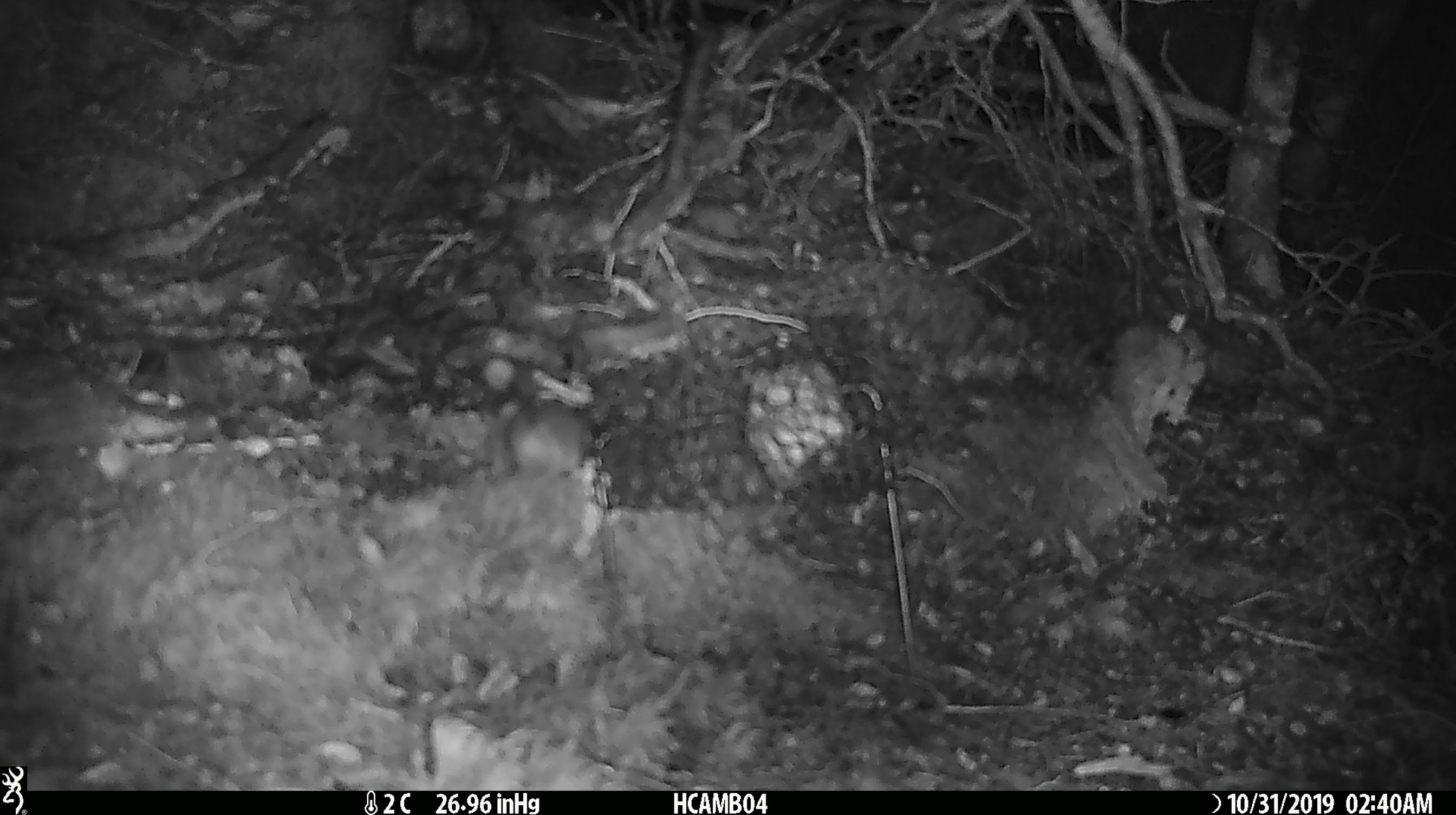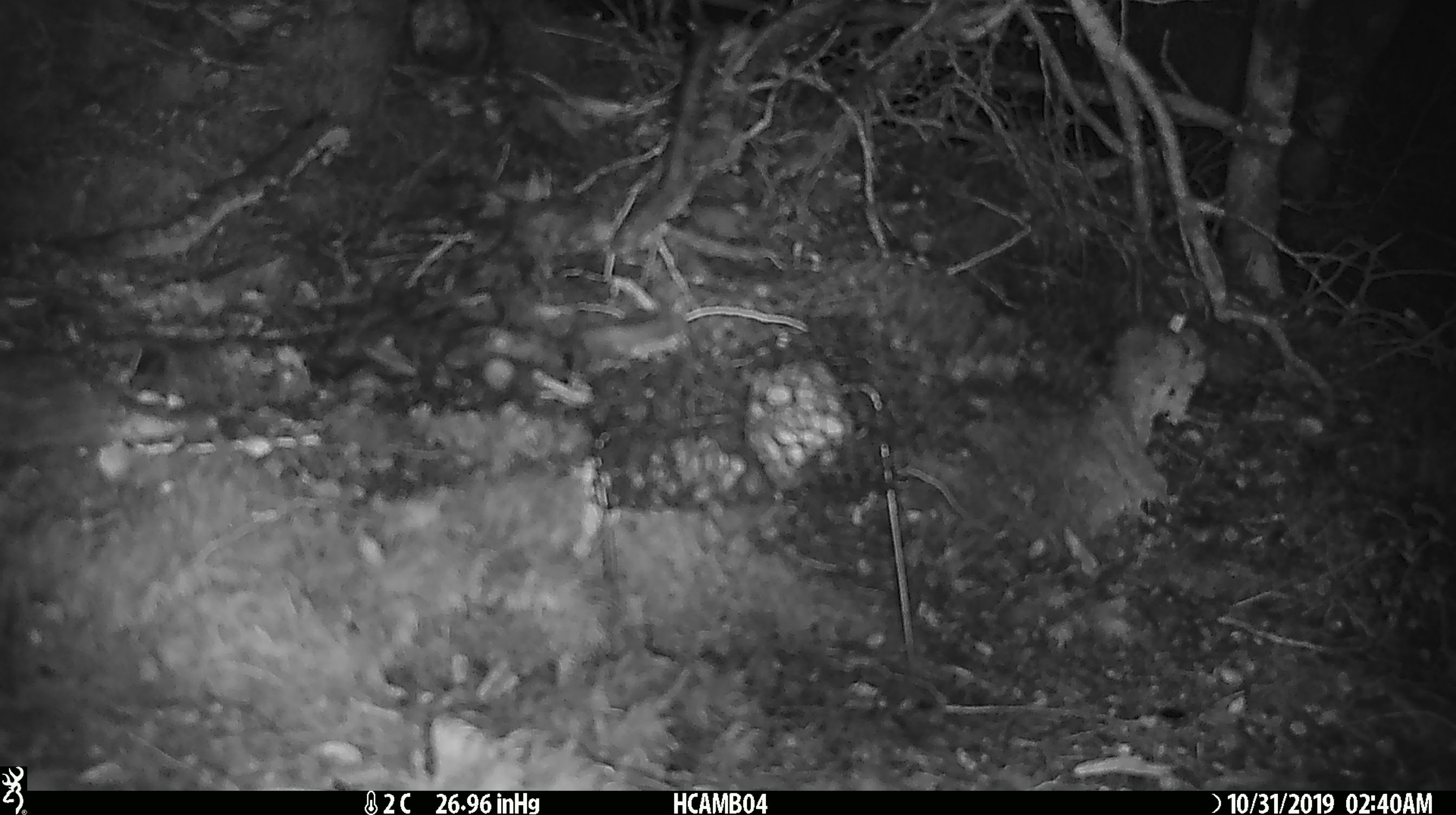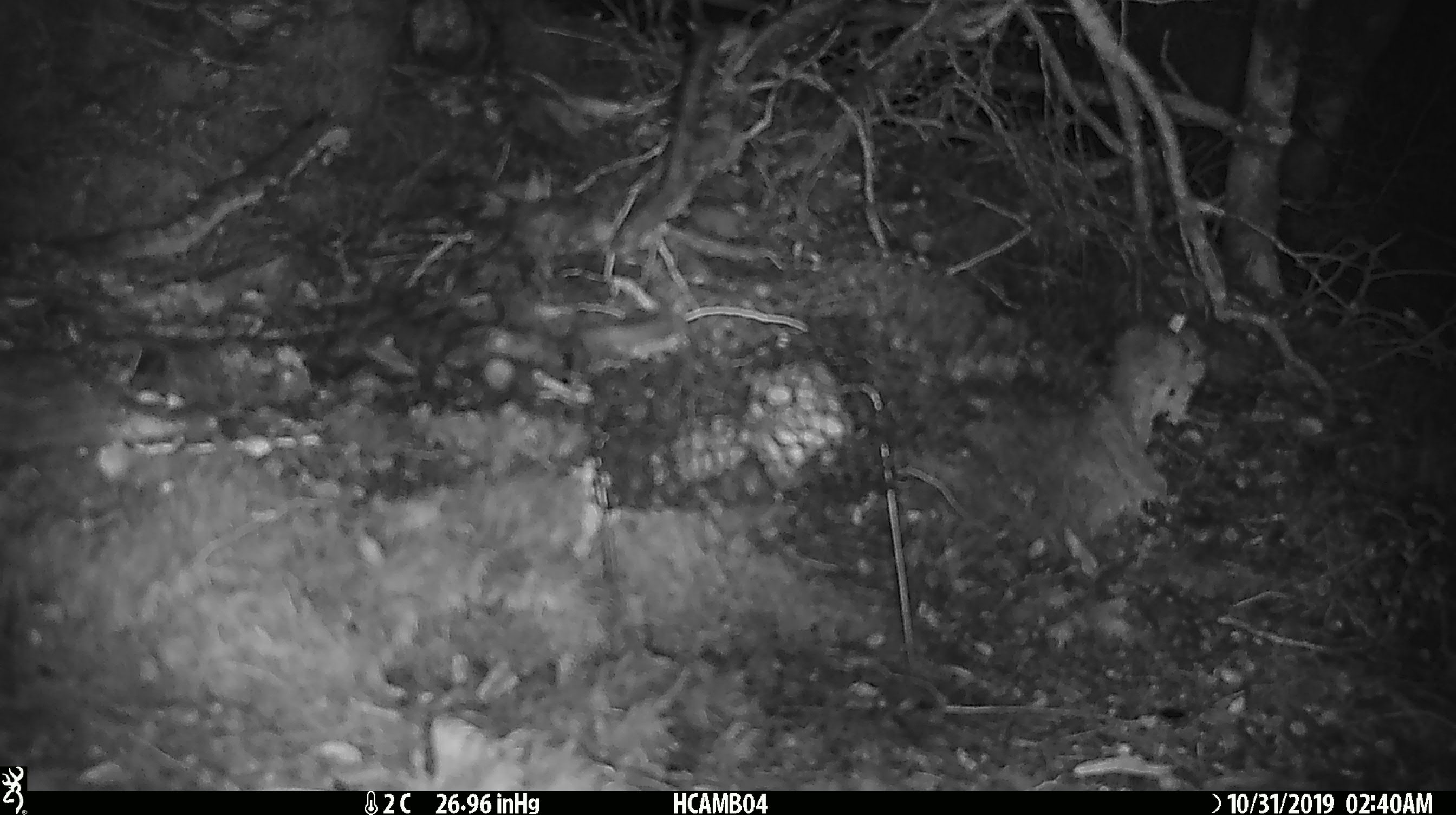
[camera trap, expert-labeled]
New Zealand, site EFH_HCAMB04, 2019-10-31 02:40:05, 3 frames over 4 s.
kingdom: Animalia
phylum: Chordata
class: Mammalia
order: Rodentia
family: Muridae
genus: Mus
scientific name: Mus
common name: mouse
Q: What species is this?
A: Mouse (Mus).